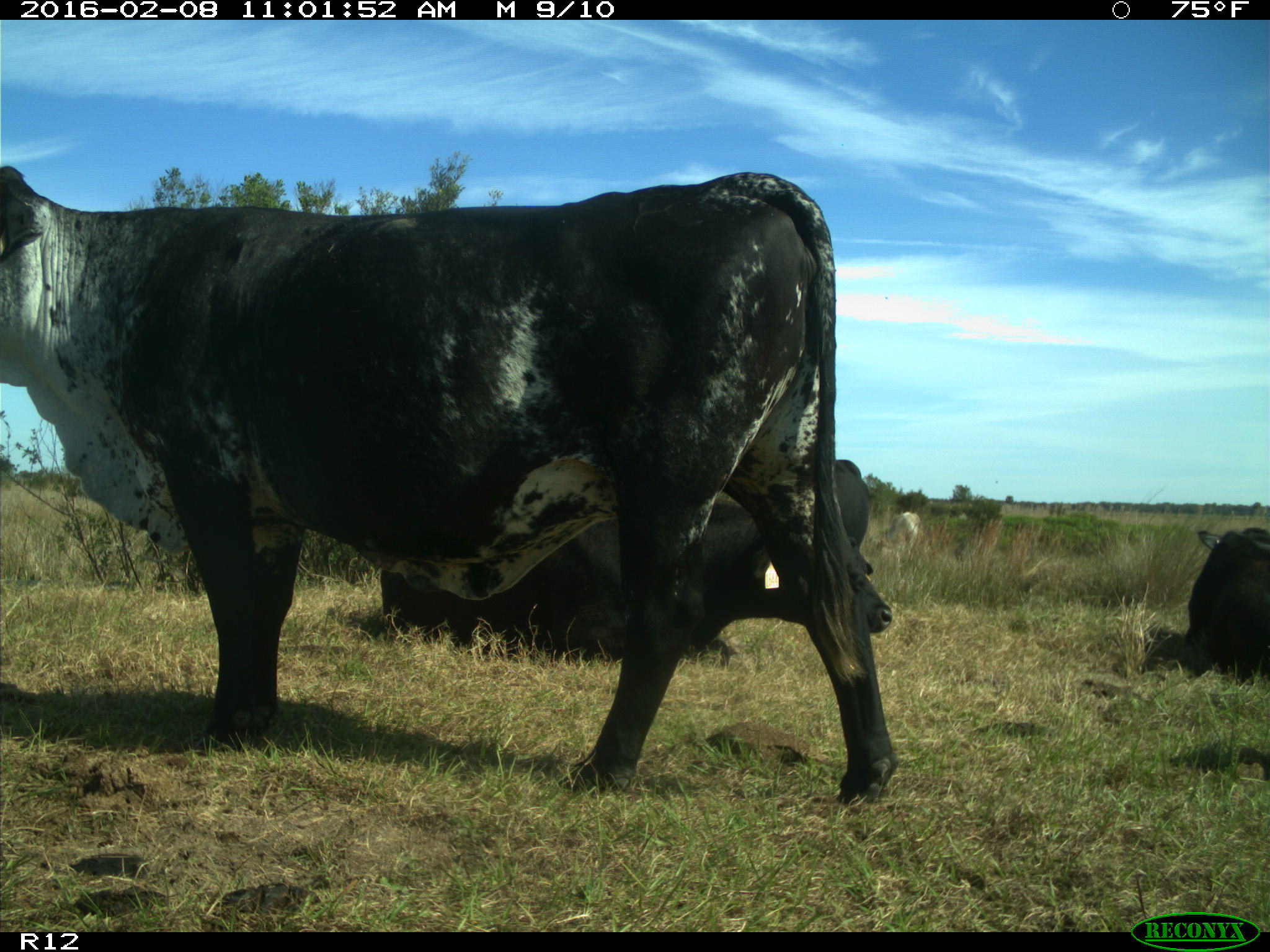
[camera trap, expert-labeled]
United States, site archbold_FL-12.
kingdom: Animalia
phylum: Chordata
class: Mammalia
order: Artiodactyla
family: Bovidae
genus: Bos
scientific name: Bos taurus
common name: domestic cow